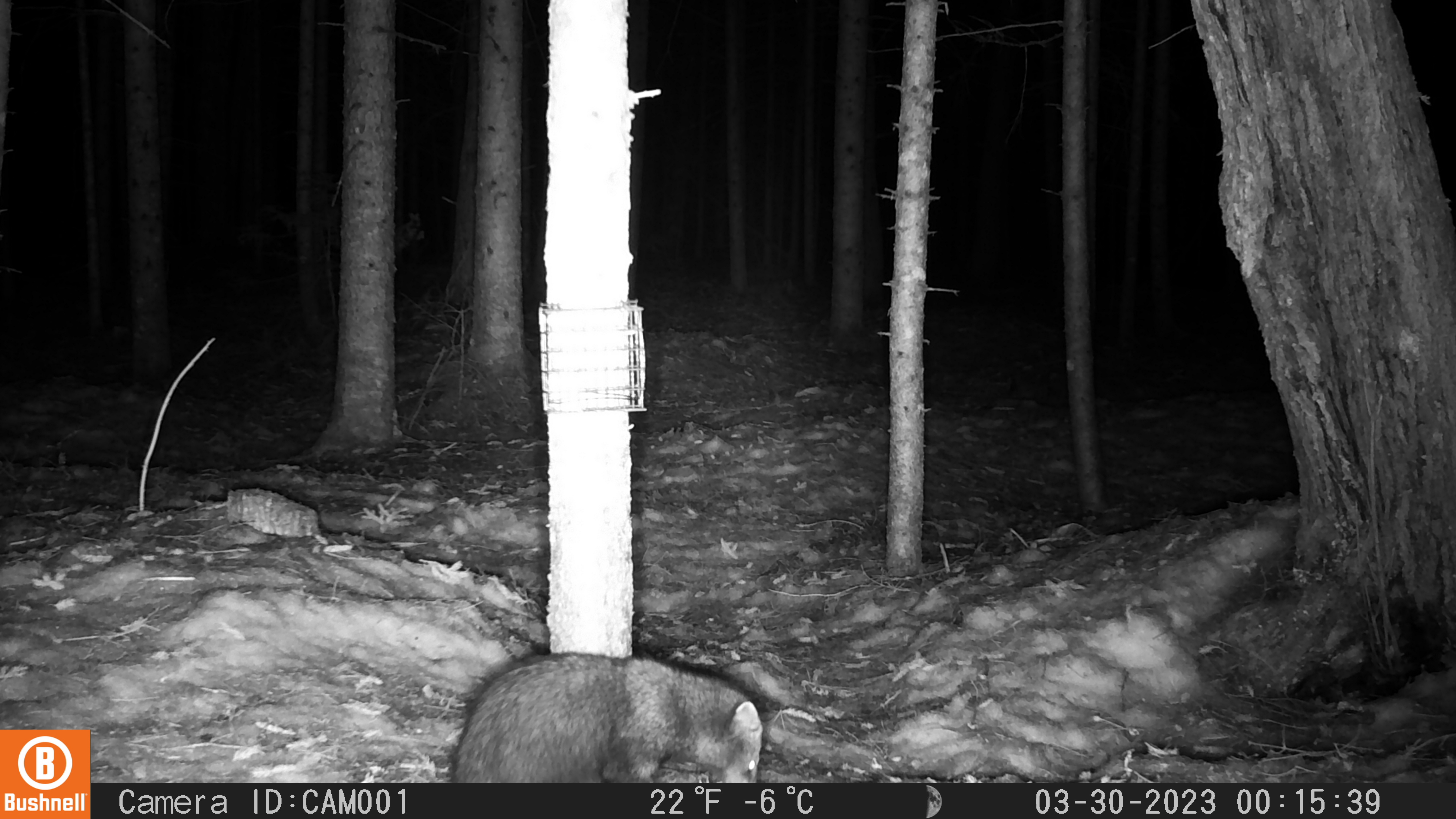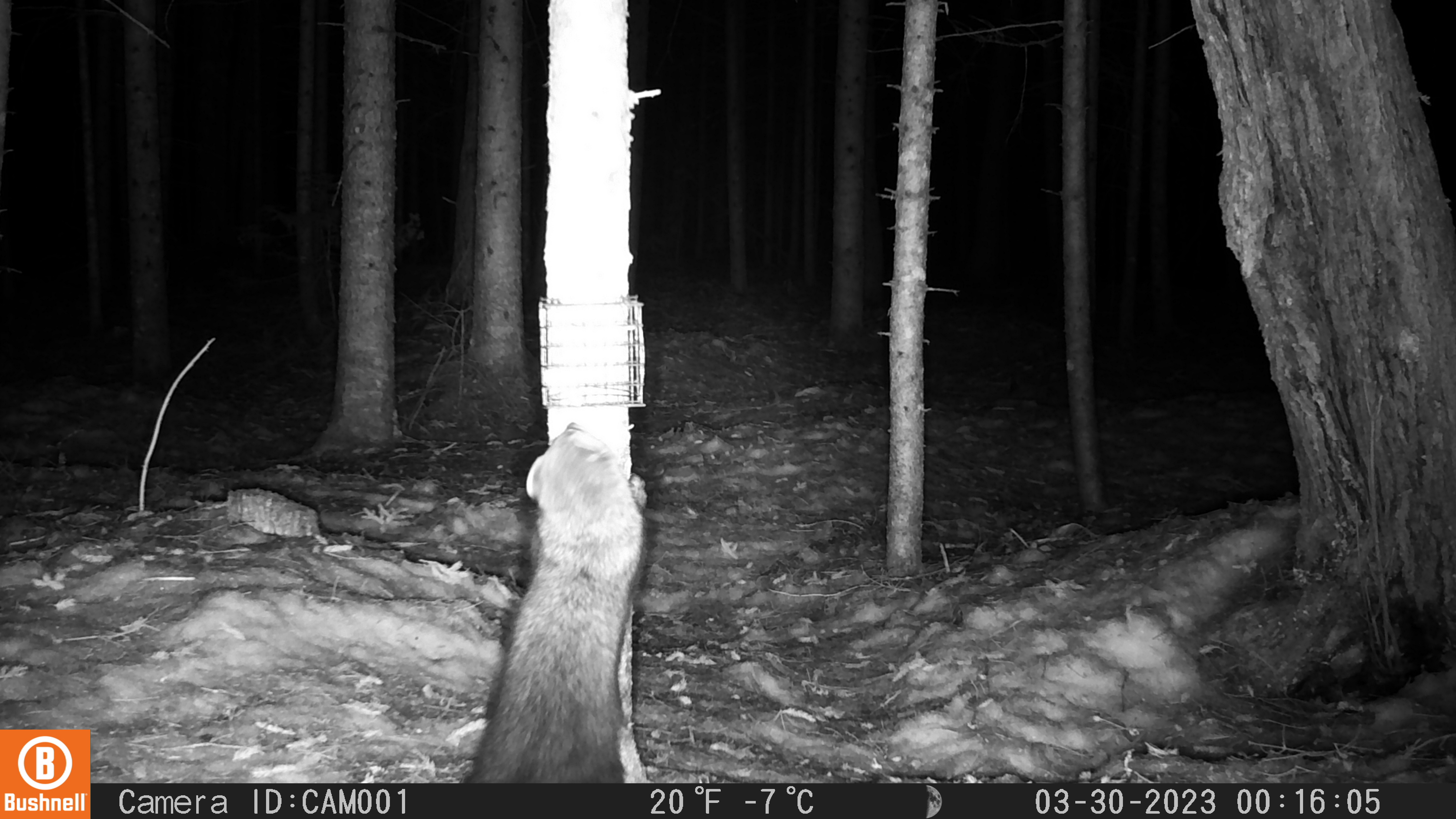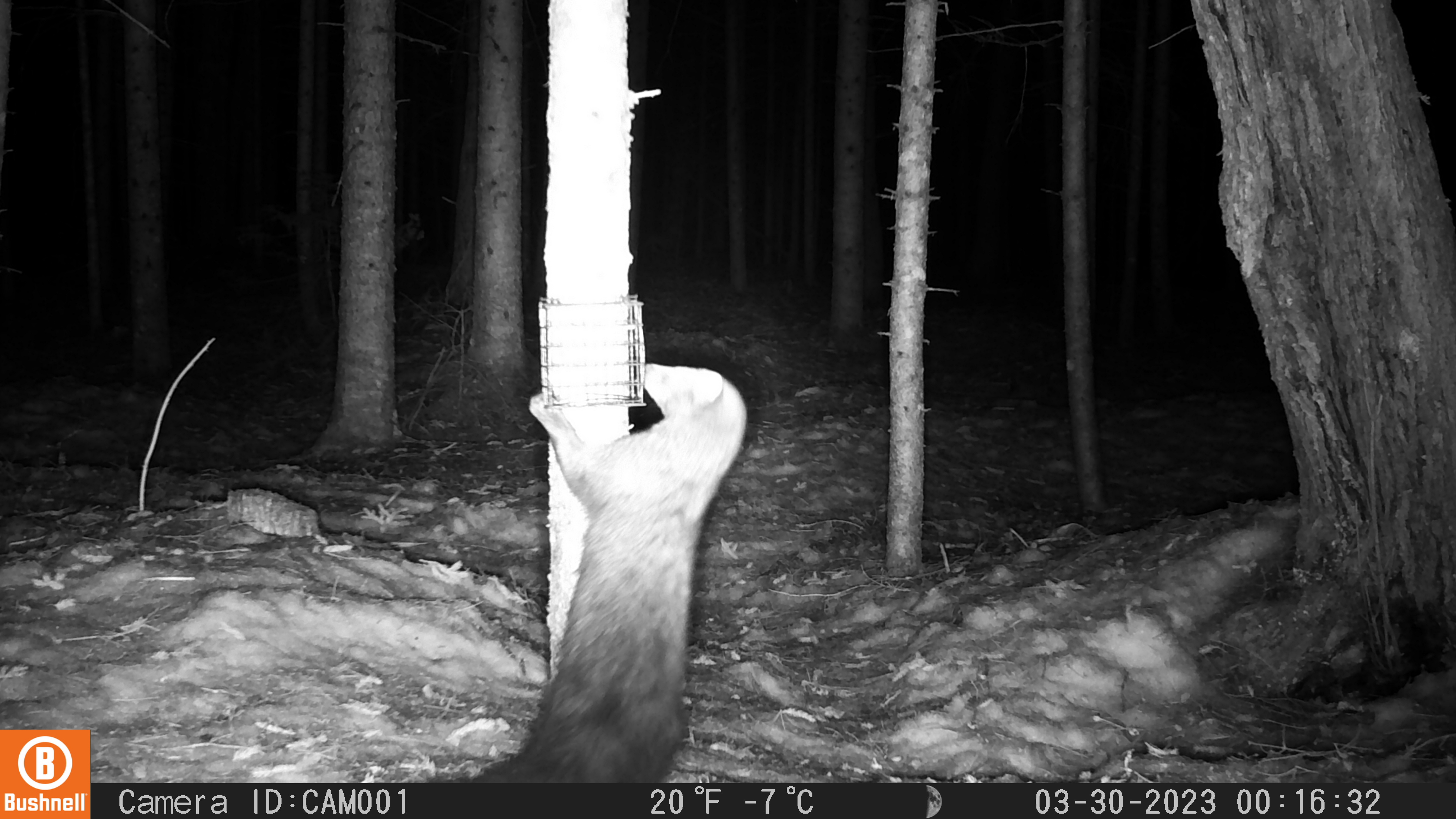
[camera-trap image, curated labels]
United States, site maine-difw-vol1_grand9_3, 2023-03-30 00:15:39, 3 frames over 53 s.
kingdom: Animalia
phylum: Chordata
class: Mammalia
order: Carnivora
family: Mustelidae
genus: Pekania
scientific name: Pekania pennanti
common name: fisher